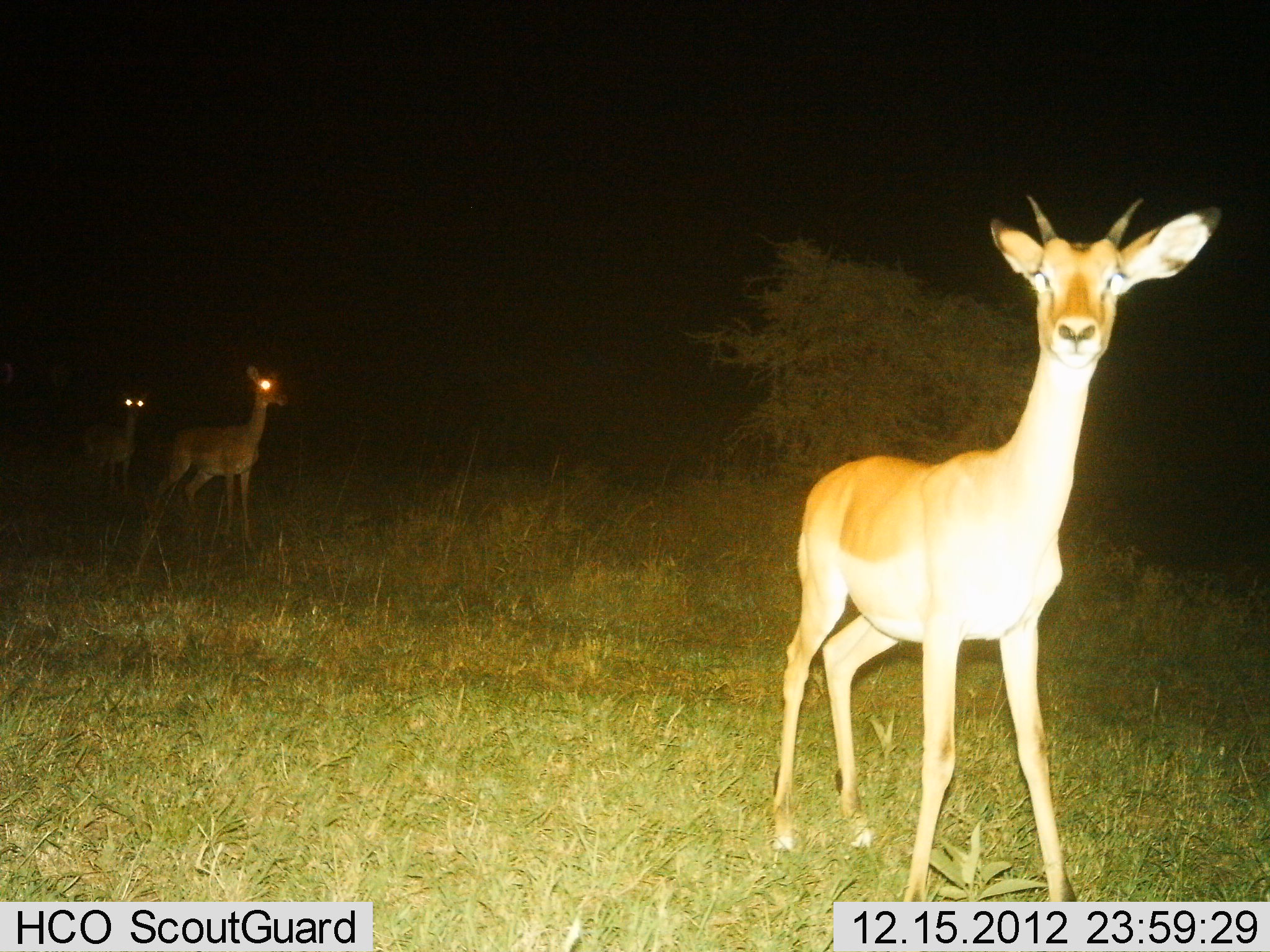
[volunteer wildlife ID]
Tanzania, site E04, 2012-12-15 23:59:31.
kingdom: Animalia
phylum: Chordata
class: Mammalia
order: Artiodactyla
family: Bovidae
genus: Aepyceros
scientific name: Aepyceros melampus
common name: impala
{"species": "impala (Aepyceros melampus)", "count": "3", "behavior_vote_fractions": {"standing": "88%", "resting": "0%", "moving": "12%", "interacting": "0%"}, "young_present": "12%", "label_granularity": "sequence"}